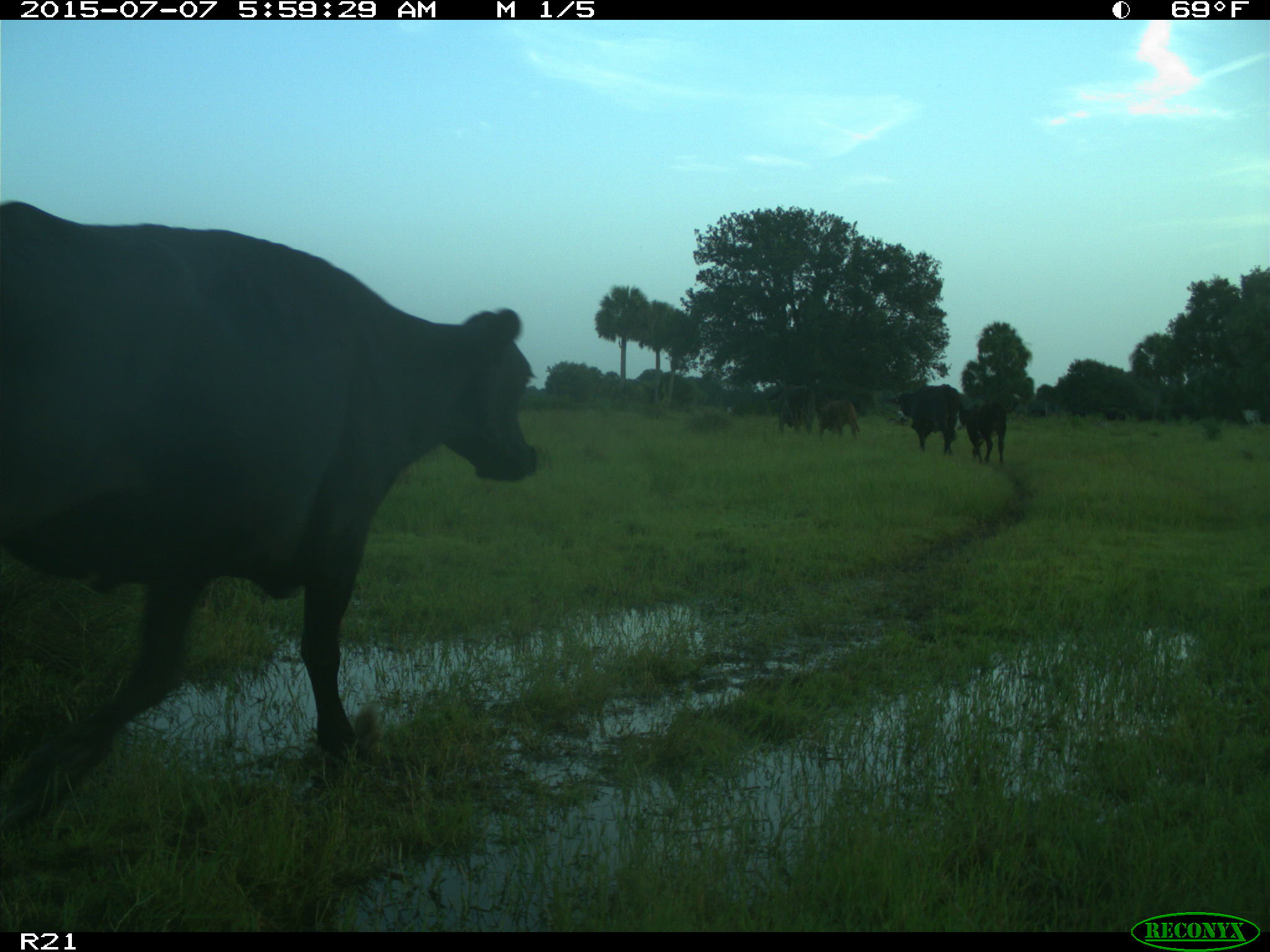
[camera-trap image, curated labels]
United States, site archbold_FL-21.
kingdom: Animalia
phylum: Chordata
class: Mammalia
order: Artiodactyla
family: Bovidae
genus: Bos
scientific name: Bos taurus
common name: domestic cow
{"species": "Bos taurus (domestic cow)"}